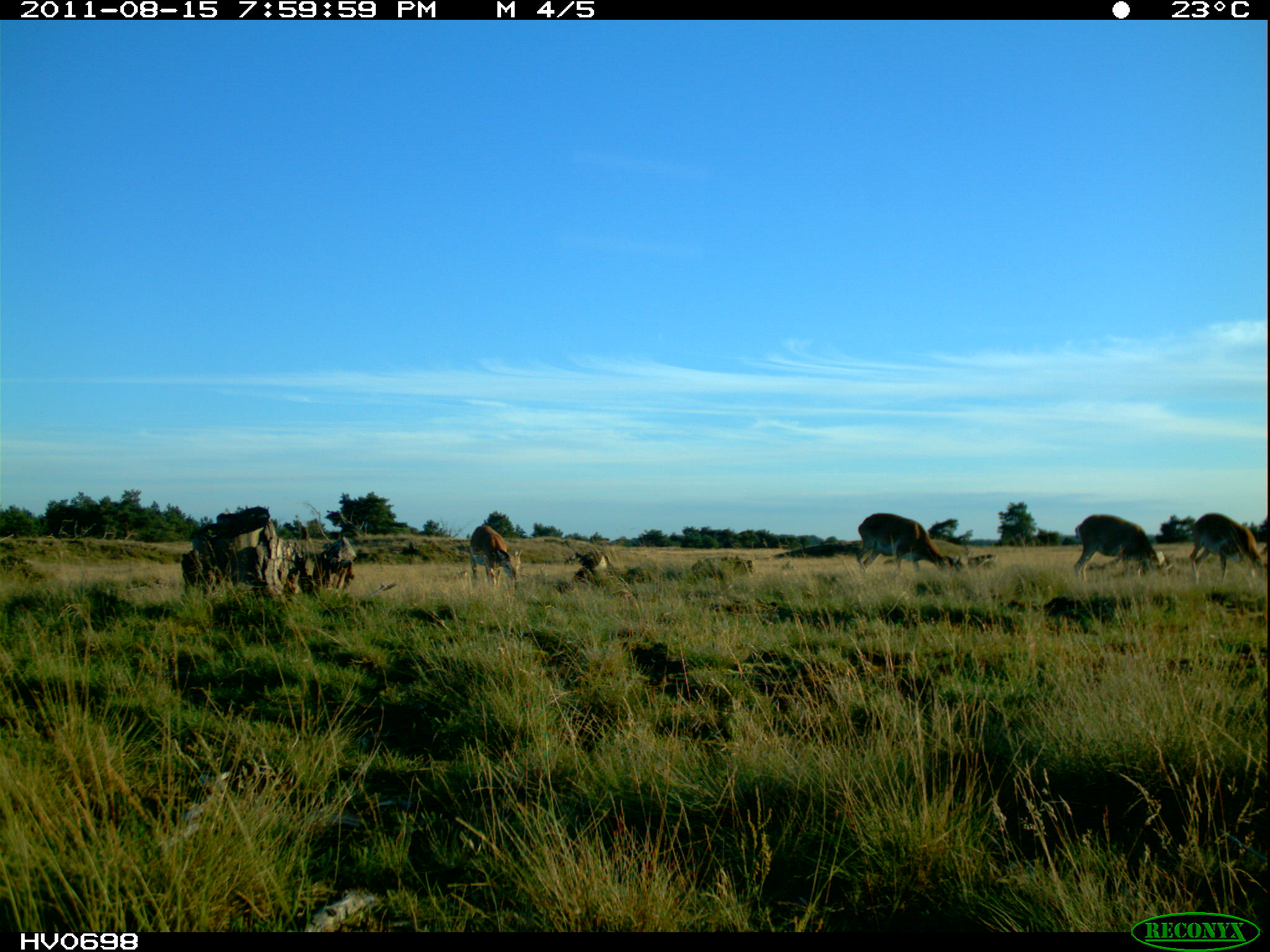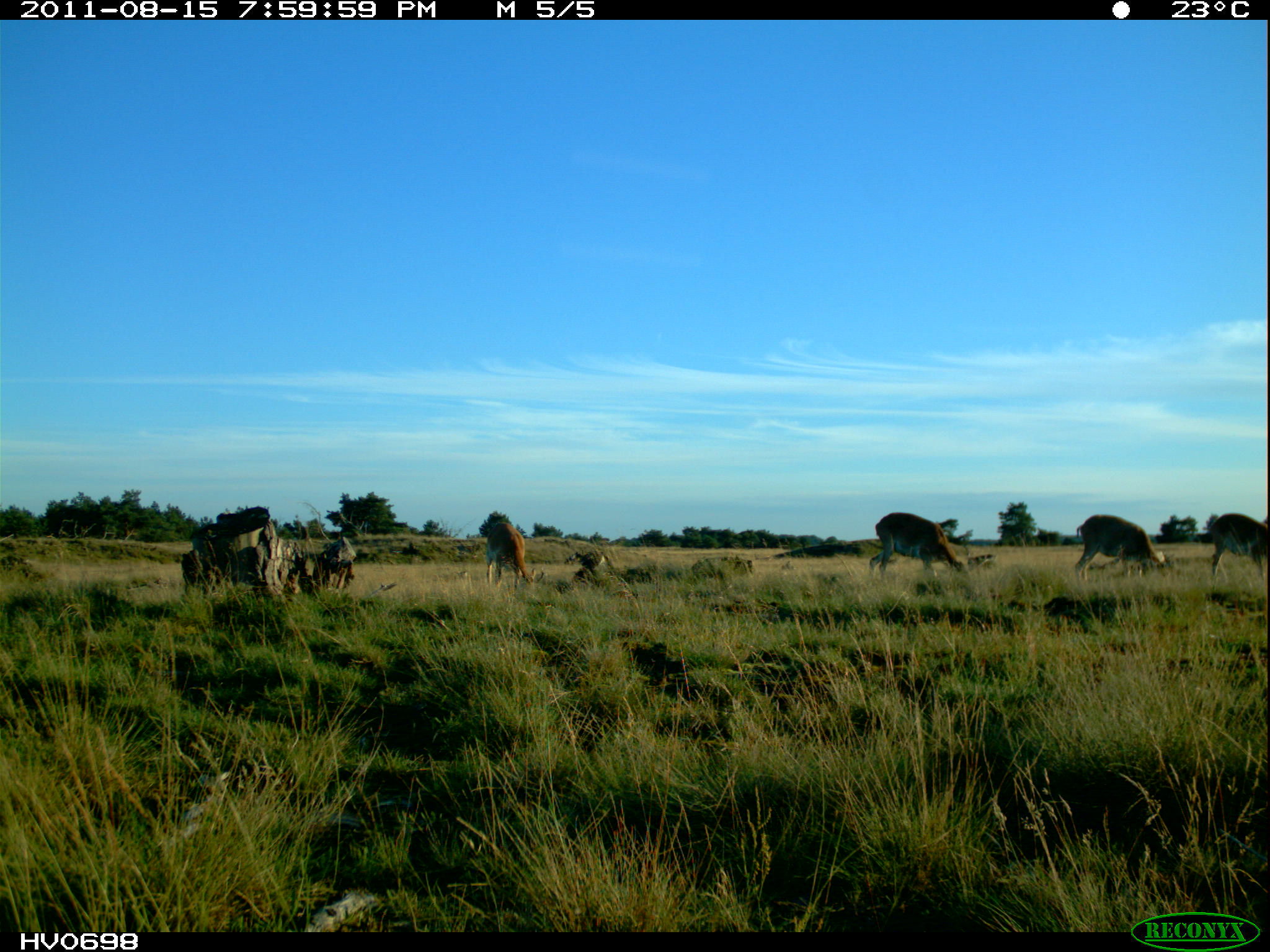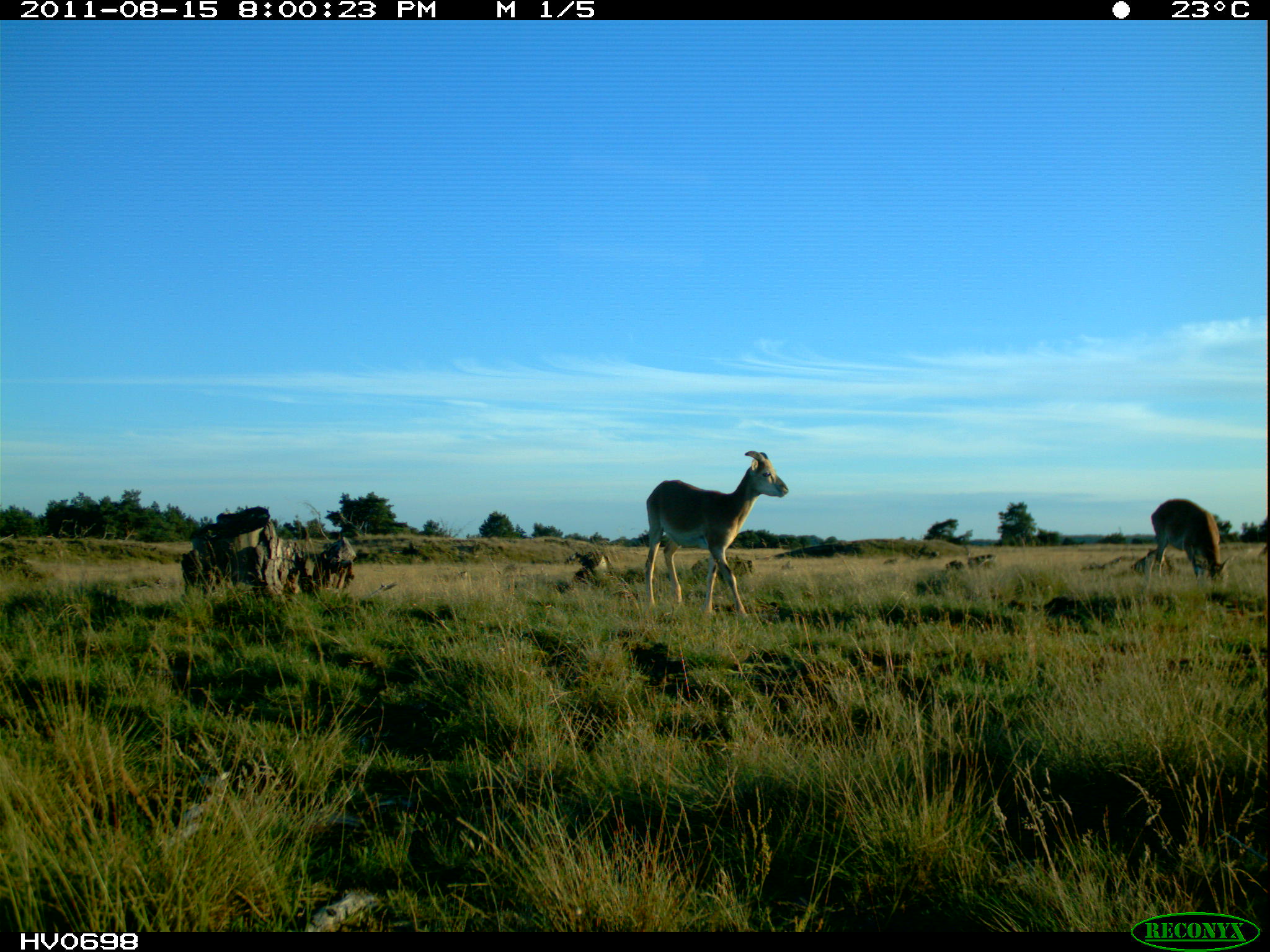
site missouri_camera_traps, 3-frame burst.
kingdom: Animalia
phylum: Chordata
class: Mammalia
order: Artiodactyla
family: Bovidae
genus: Ovis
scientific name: Ovis ammon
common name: mouflon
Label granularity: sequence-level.